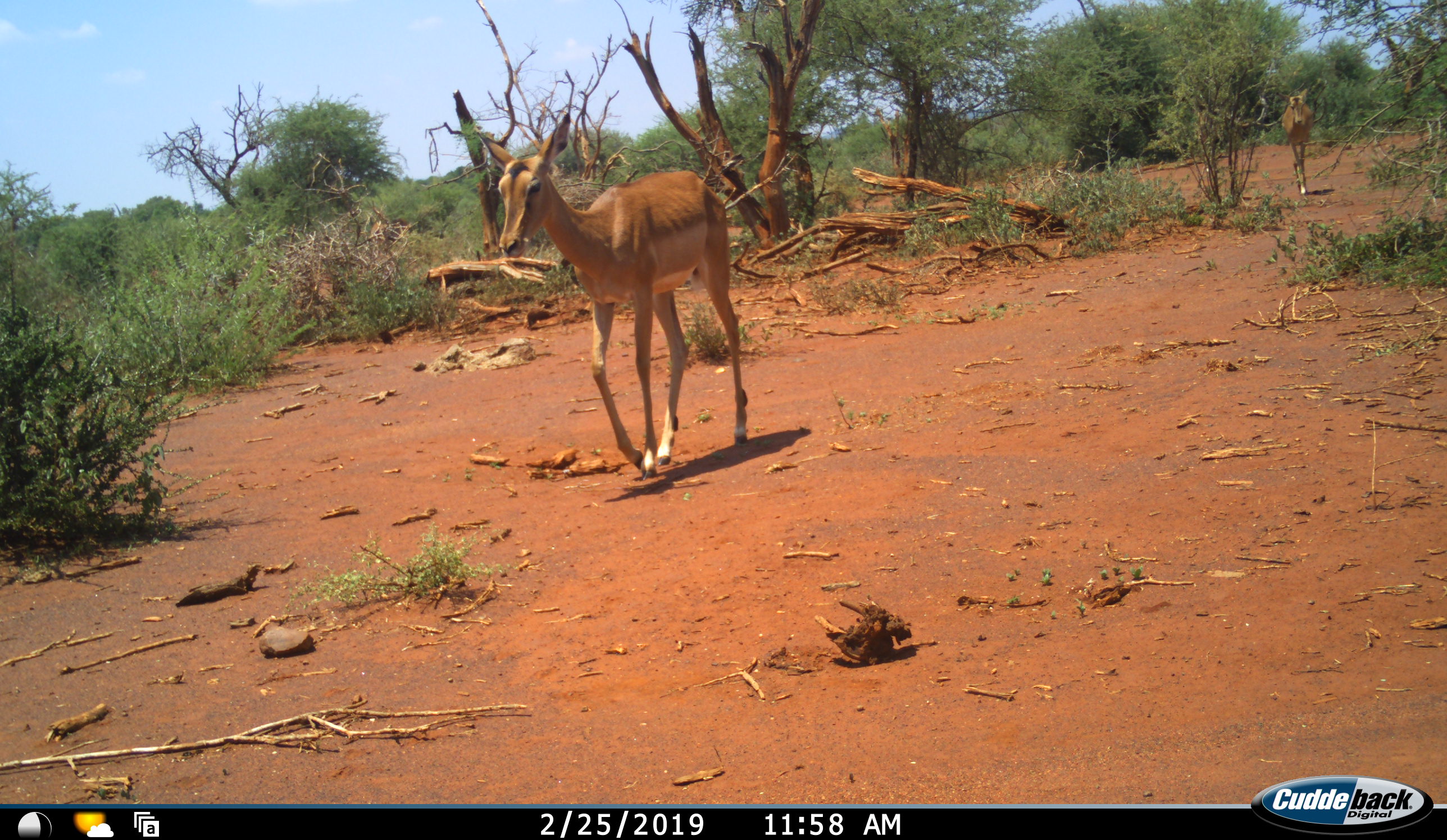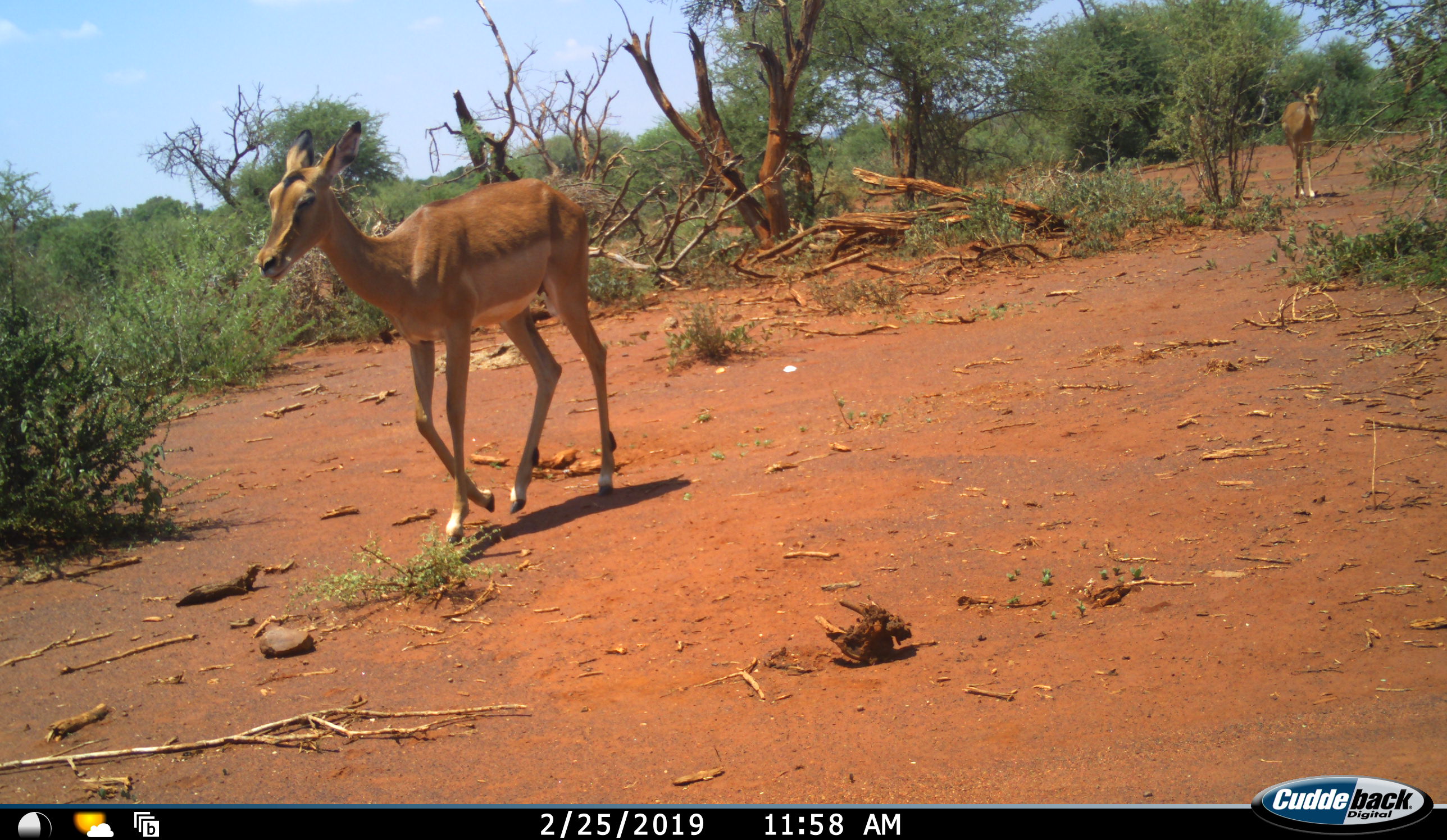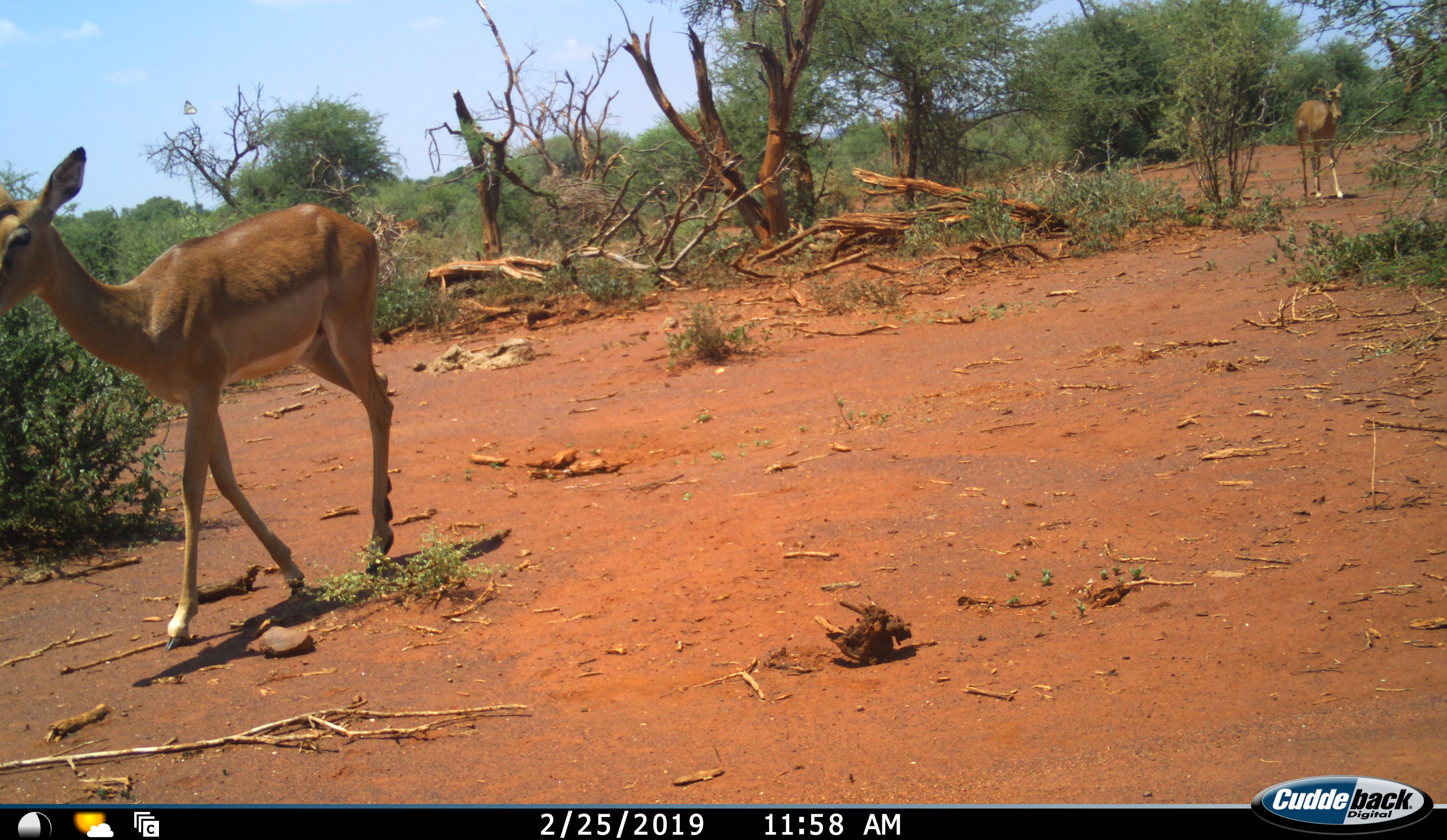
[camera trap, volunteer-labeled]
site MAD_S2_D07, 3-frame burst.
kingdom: Animalia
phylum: Chordata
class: Mammalia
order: Artiodactyla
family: Bovidae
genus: Aepyceros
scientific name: Aepyceros melampus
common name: impala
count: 2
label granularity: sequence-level